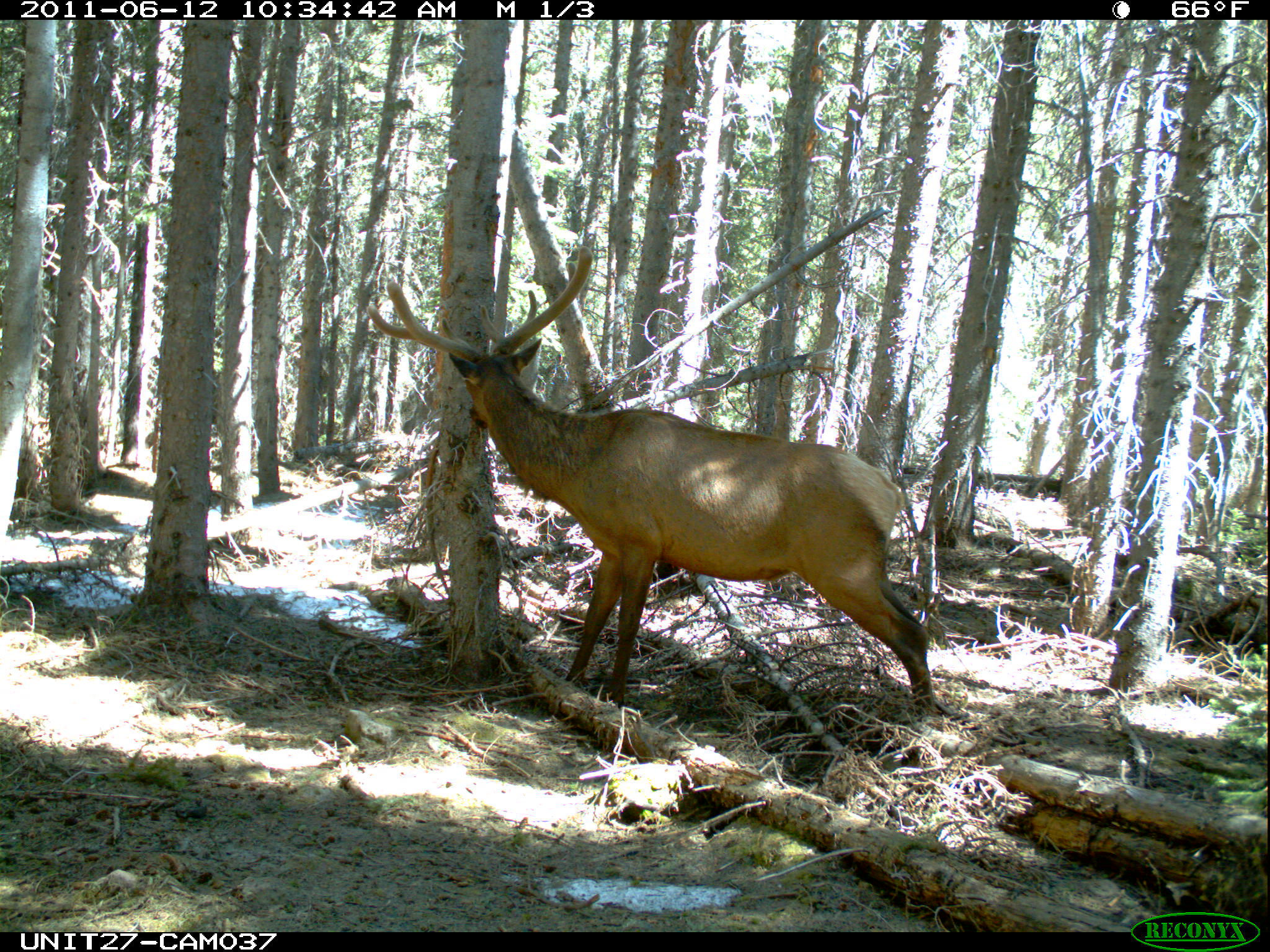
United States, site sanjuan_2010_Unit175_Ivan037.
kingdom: Animalia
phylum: Chordata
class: Mammalia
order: Artiodactyla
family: Cervidae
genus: Cervus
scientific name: Cervus elaphus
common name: red deer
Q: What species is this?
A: Cervus elaphus (red deer).